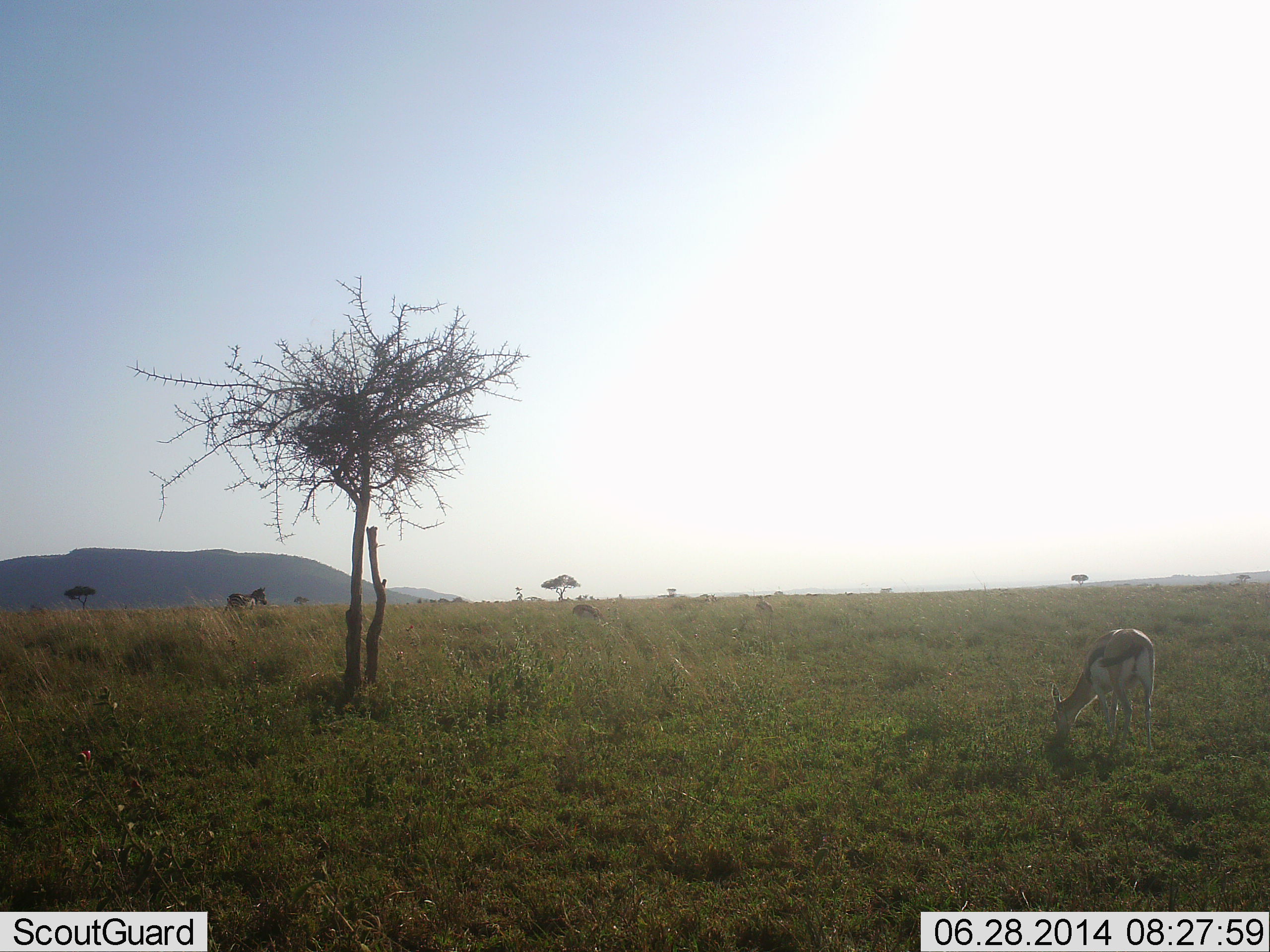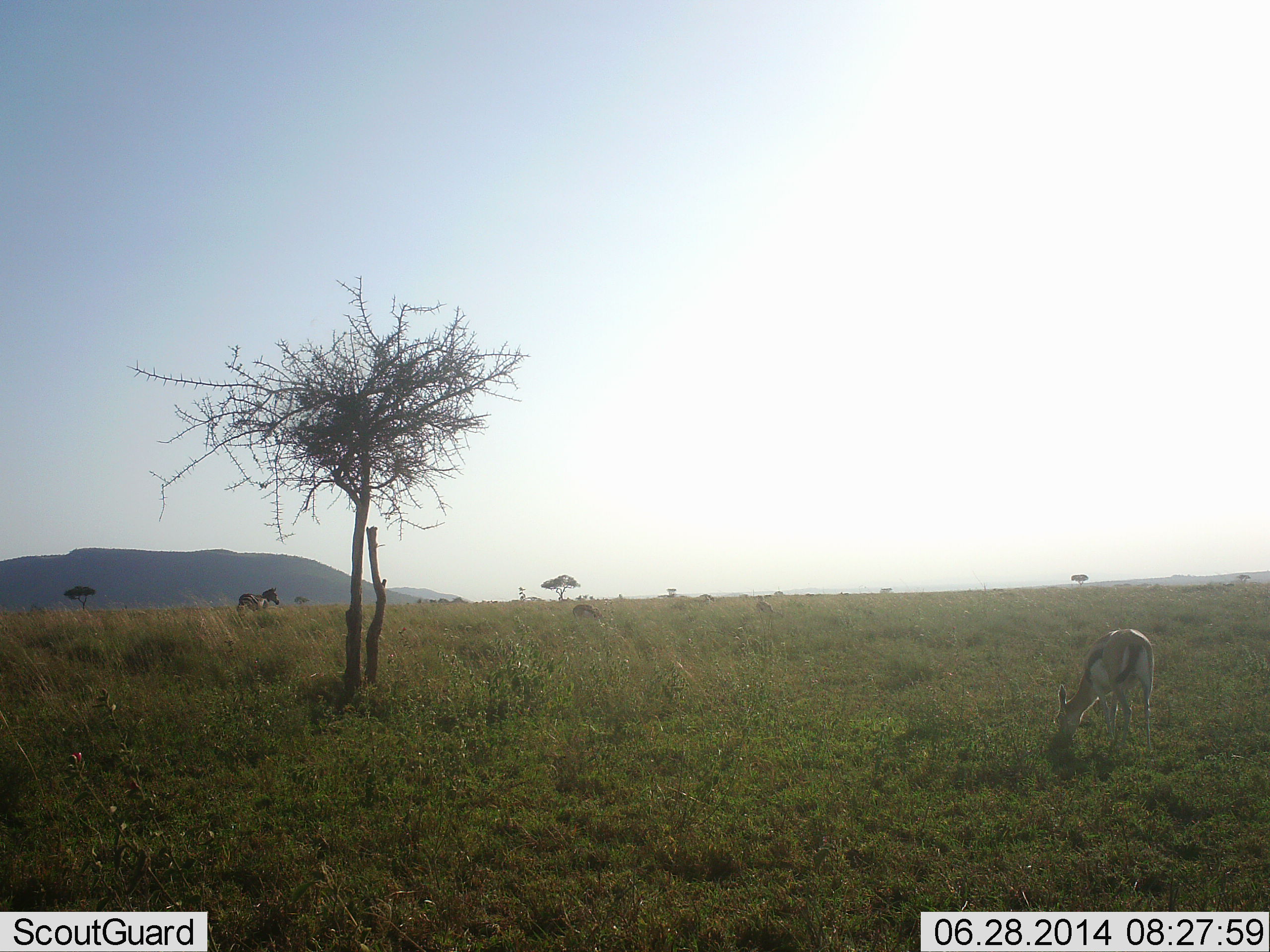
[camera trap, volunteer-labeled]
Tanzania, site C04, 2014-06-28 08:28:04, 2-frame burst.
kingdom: Animalia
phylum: Chordata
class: Mammalia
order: Artiodactyla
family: Bovidae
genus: Eudorcas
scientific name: Eudorcas thomsonii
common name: thomson's gazelle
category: gazellethomsons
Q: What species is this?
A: Gazellethomsons (thomson's gazelle) (Eudorcas thomsonii).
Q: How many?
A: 1.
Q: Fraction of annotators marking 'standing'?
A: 40%.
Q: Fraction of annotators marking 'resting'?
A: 0%.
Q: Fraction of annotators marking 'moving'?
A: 7%.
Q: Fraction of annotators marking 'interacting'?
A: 0%.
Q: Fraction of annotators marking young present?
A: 0%.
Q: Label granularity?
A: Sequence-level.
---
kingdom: Animalia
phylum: Chordata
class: Mammalia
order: Perissodactyla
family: Equidae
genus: Equus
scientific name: Equus quagga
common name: plains zebra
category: zebra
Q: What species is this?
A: Zebra (plains zebra) (Equus quagga).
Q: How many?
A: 1.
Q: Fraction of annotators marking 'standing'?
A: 18%.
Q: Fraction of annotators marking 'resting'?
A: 0%.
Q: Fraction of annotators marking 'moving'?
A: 82%.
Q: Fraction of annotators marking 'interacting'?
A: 0%.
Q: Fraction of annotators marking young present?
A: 0%.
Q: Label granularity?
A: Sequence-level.